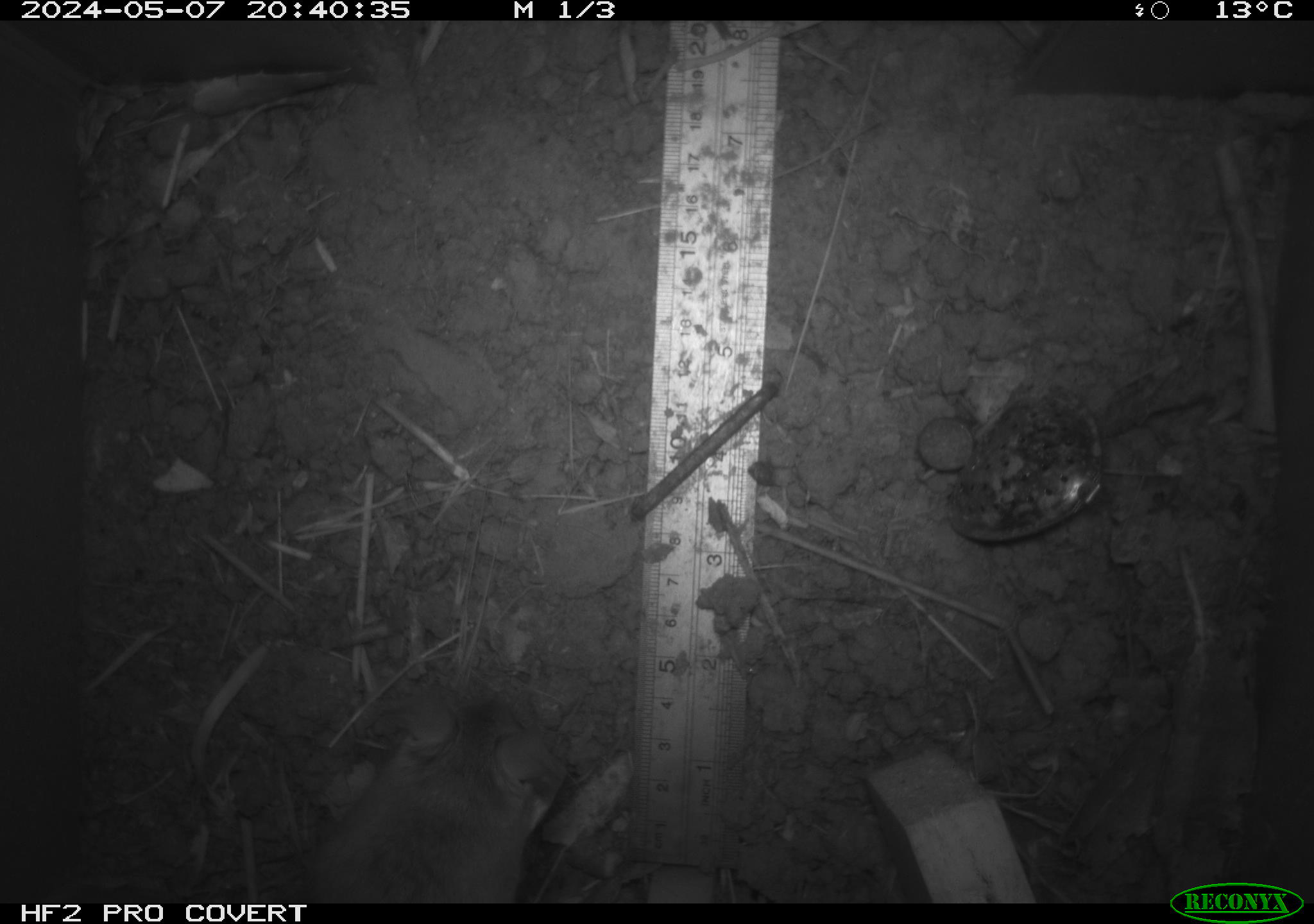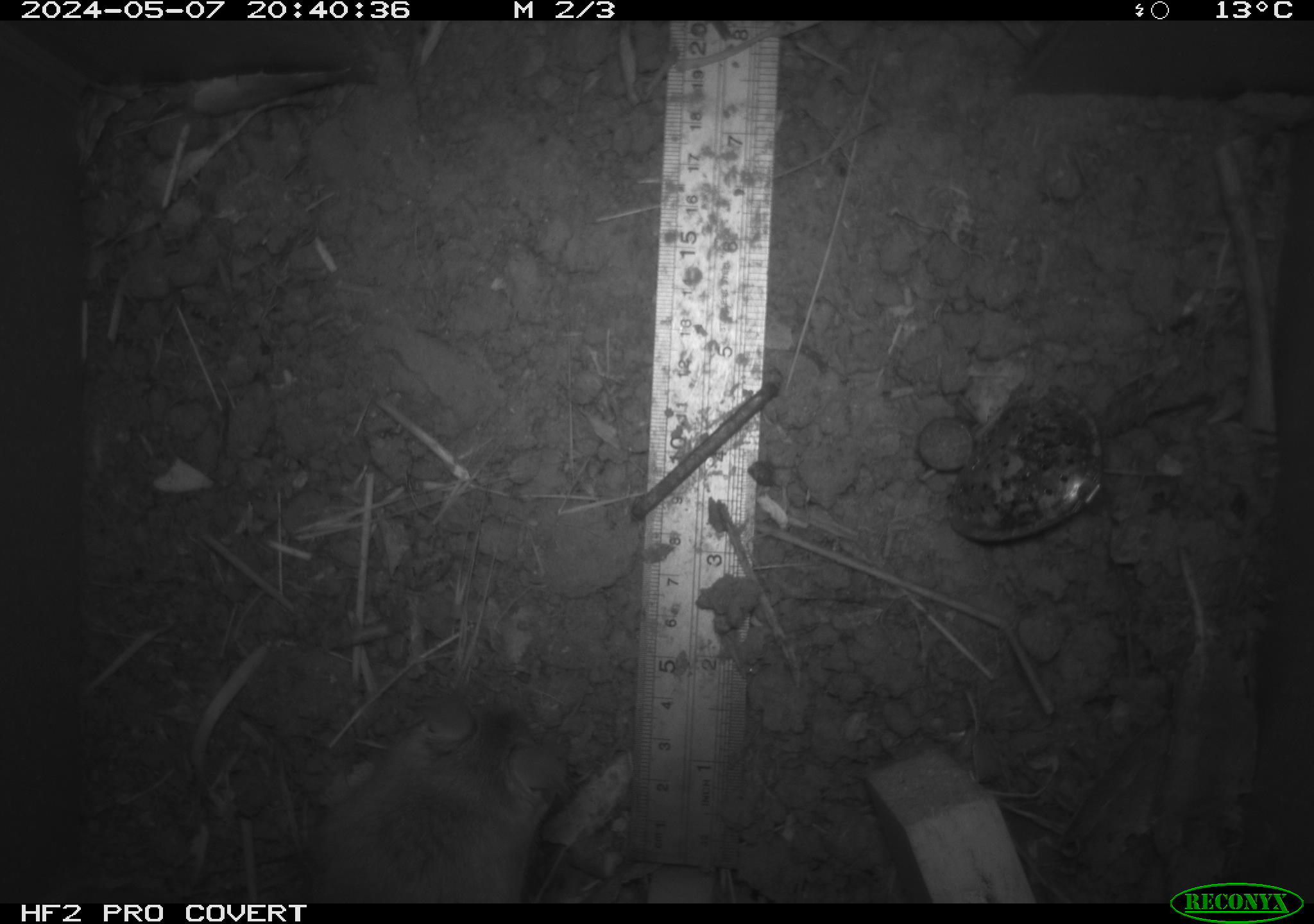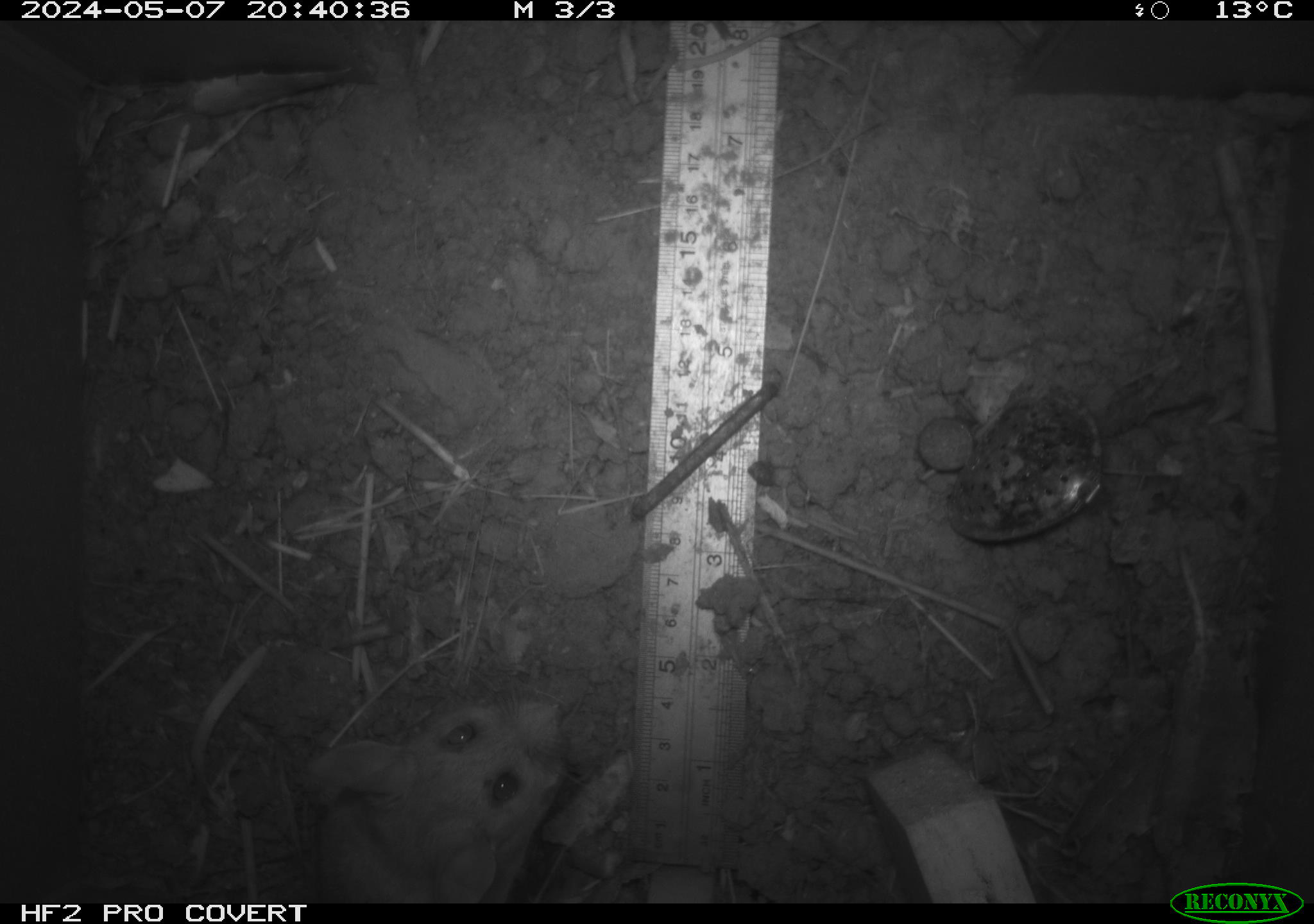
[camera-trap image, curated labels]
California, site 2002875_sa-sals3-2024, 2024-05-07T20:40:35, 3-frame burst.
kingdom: Animalia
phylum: Chordata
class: Mammalia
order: Rodentia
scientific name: Rodentia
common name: mouse species